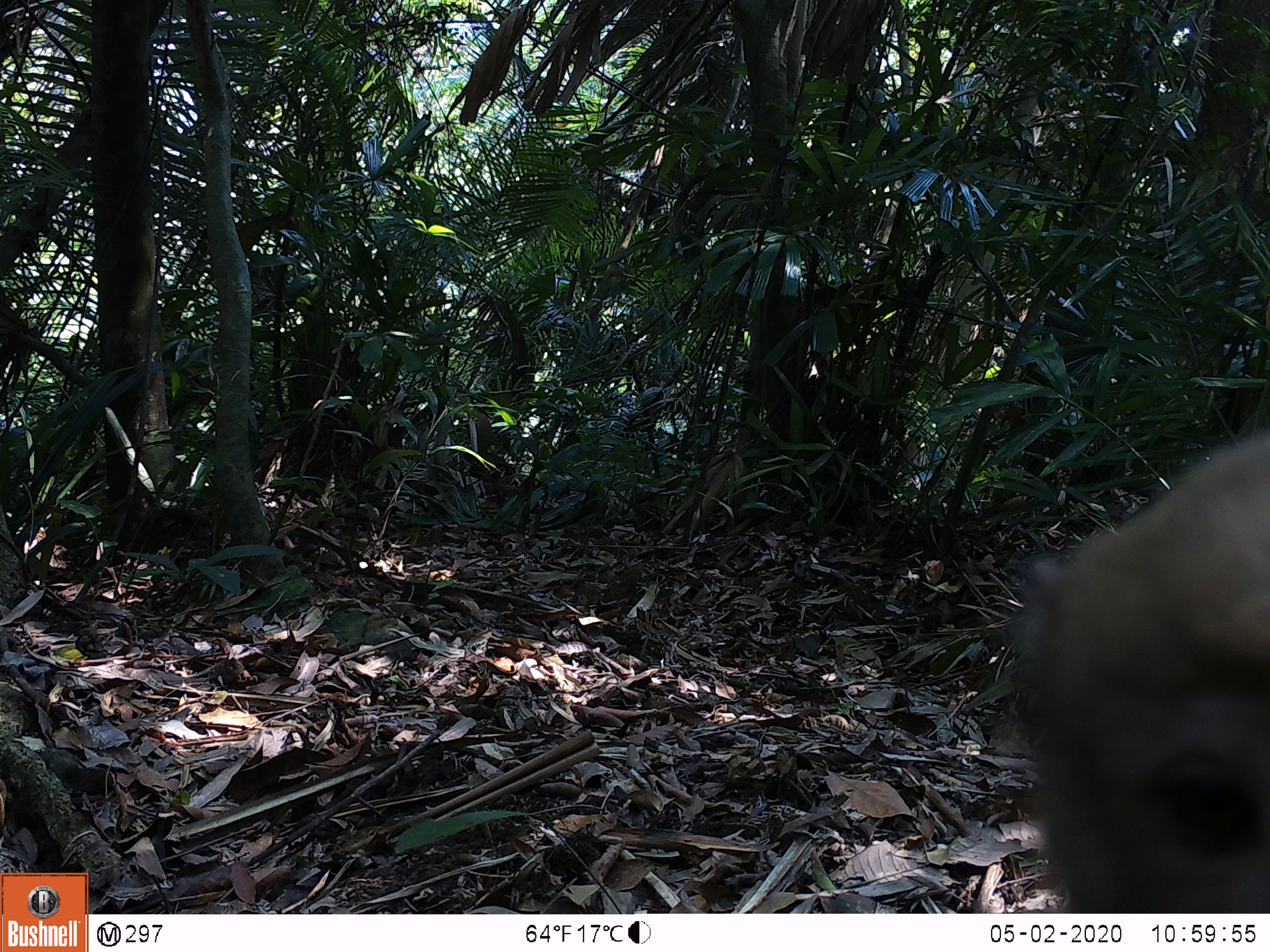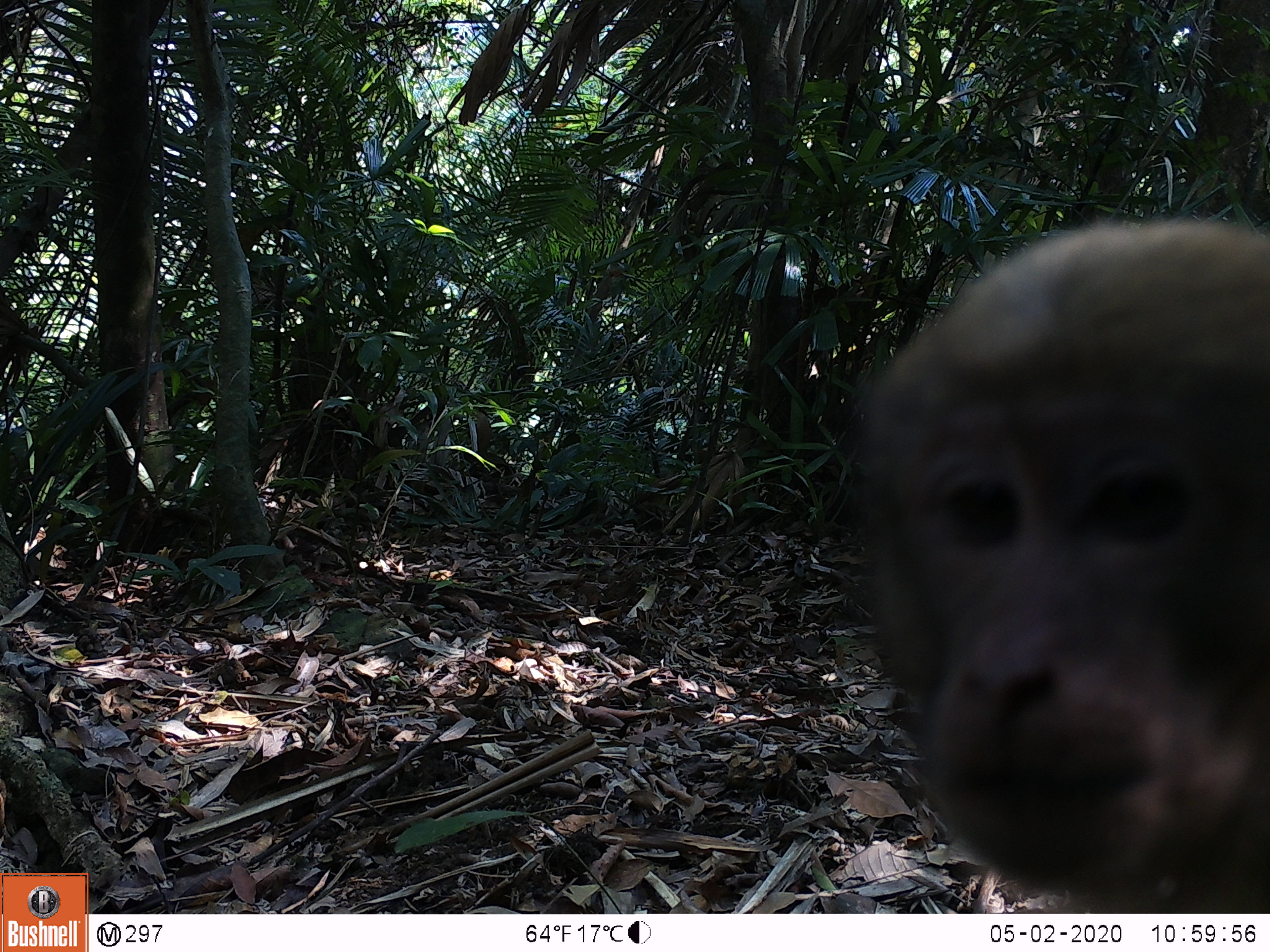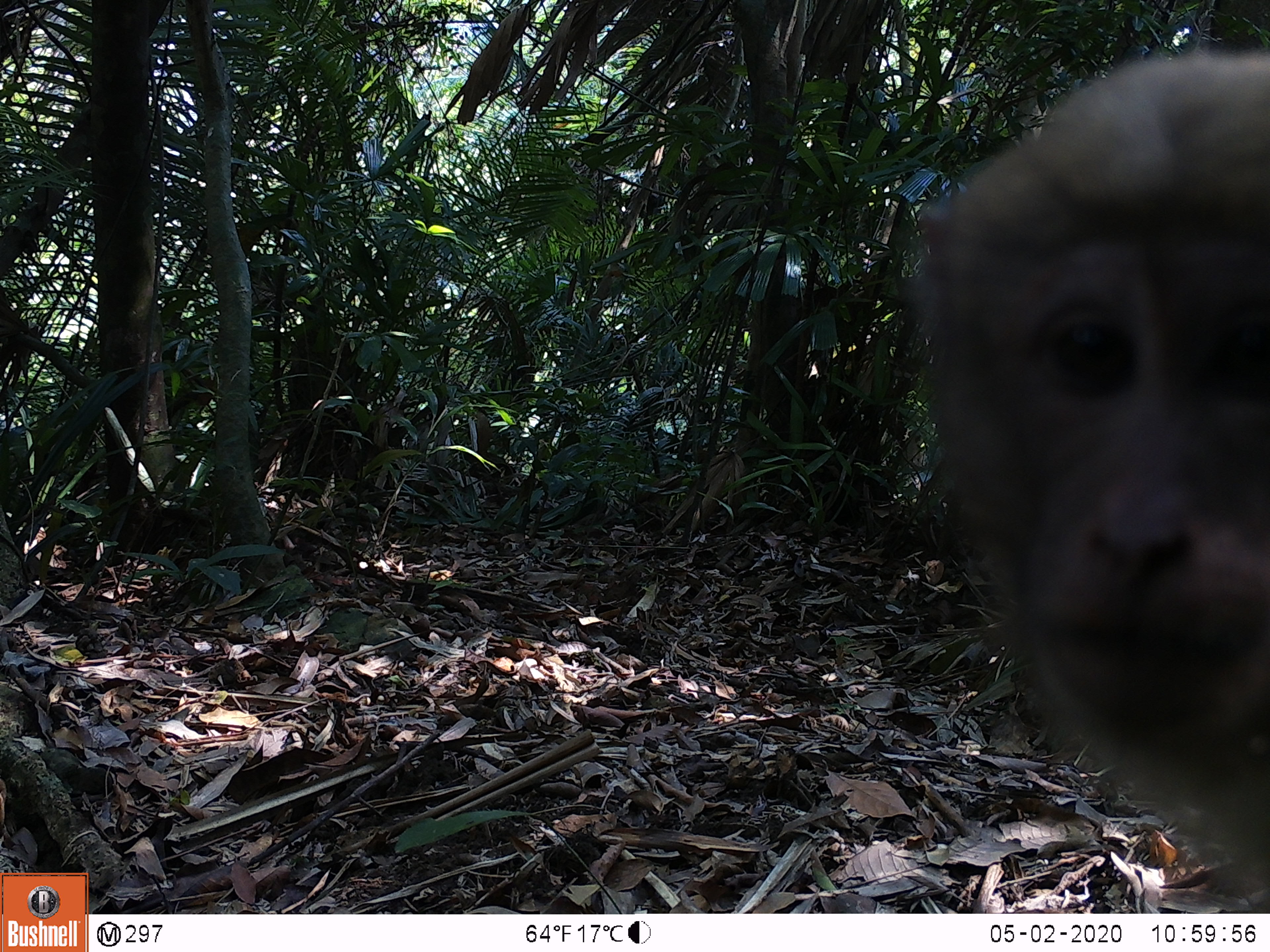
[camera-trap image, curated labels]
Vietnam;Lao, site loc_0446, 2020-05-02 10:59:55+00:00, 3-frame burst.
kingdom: Animalia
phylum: Chordata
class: Mammalia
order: Primates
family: Cercopithecidae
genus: Macaca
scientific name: Macaca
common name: macaques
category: assam or rhesus macaque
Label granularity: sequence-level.